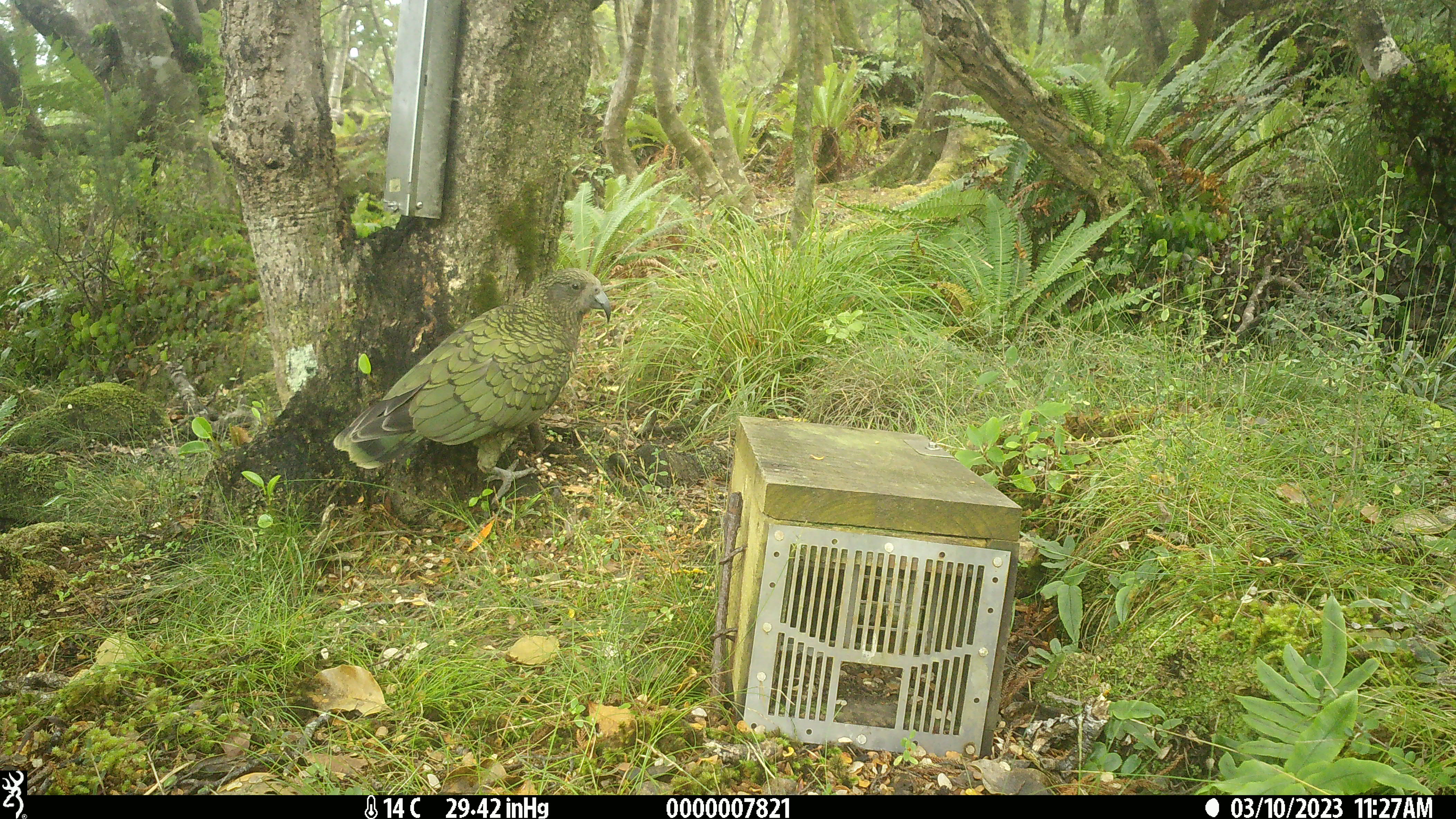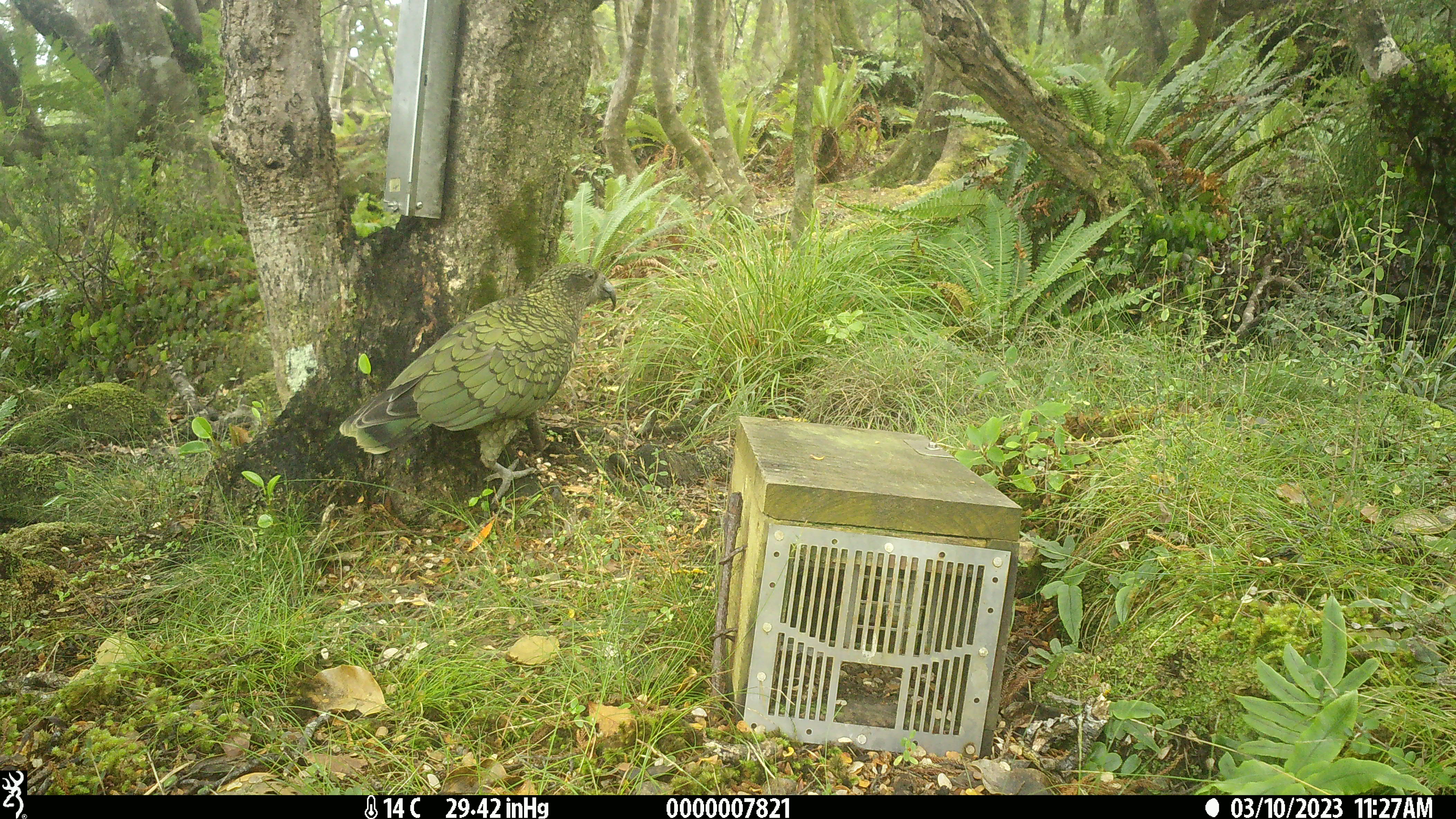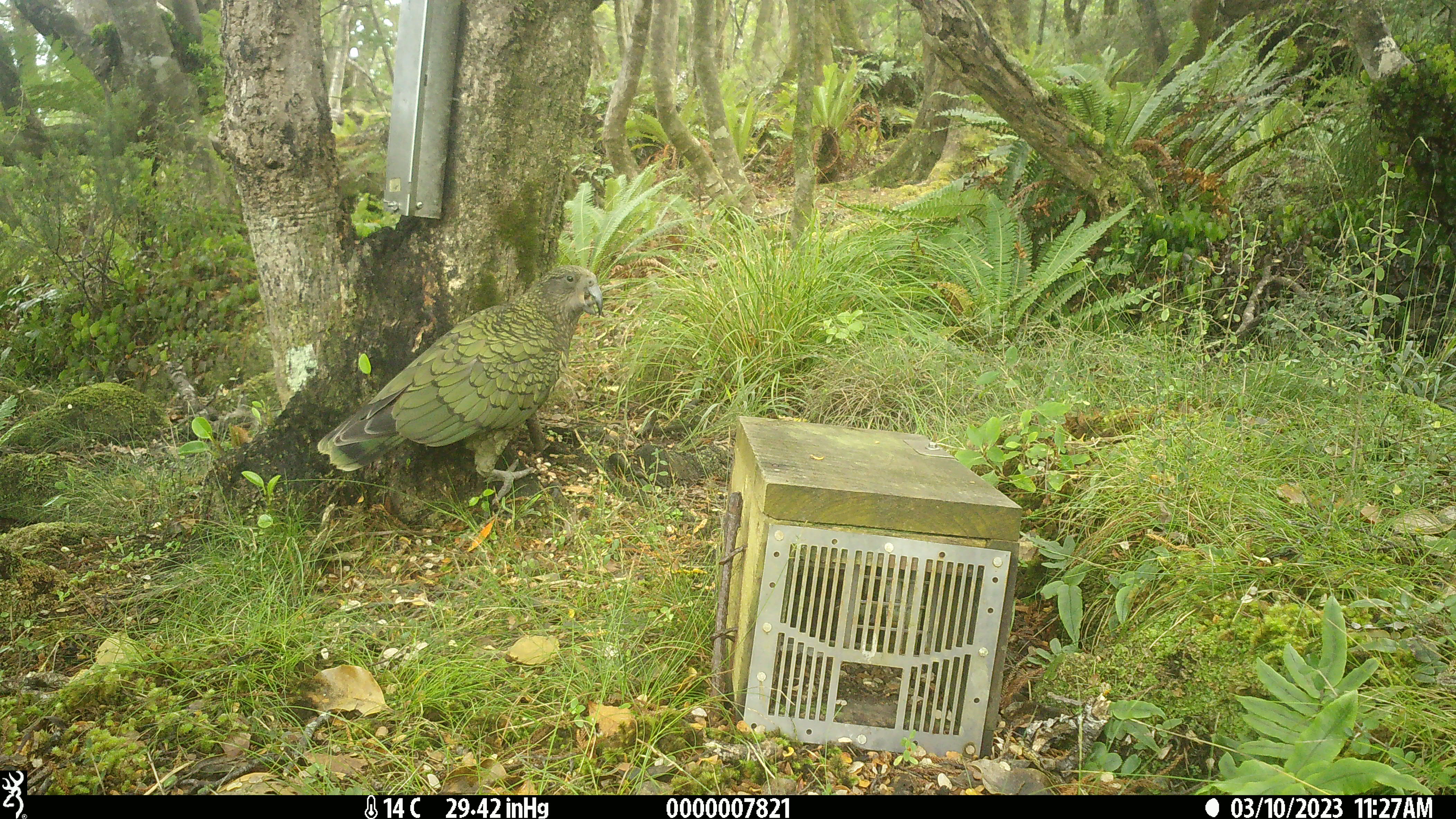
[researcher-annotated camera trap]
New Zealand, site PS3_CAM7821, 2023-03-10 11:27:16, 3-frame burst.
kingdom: Animalia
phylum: Chordata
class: Aves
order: Psittaciformes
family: Strigopidae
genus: Nestor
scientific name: Nestor notabilis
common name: kea